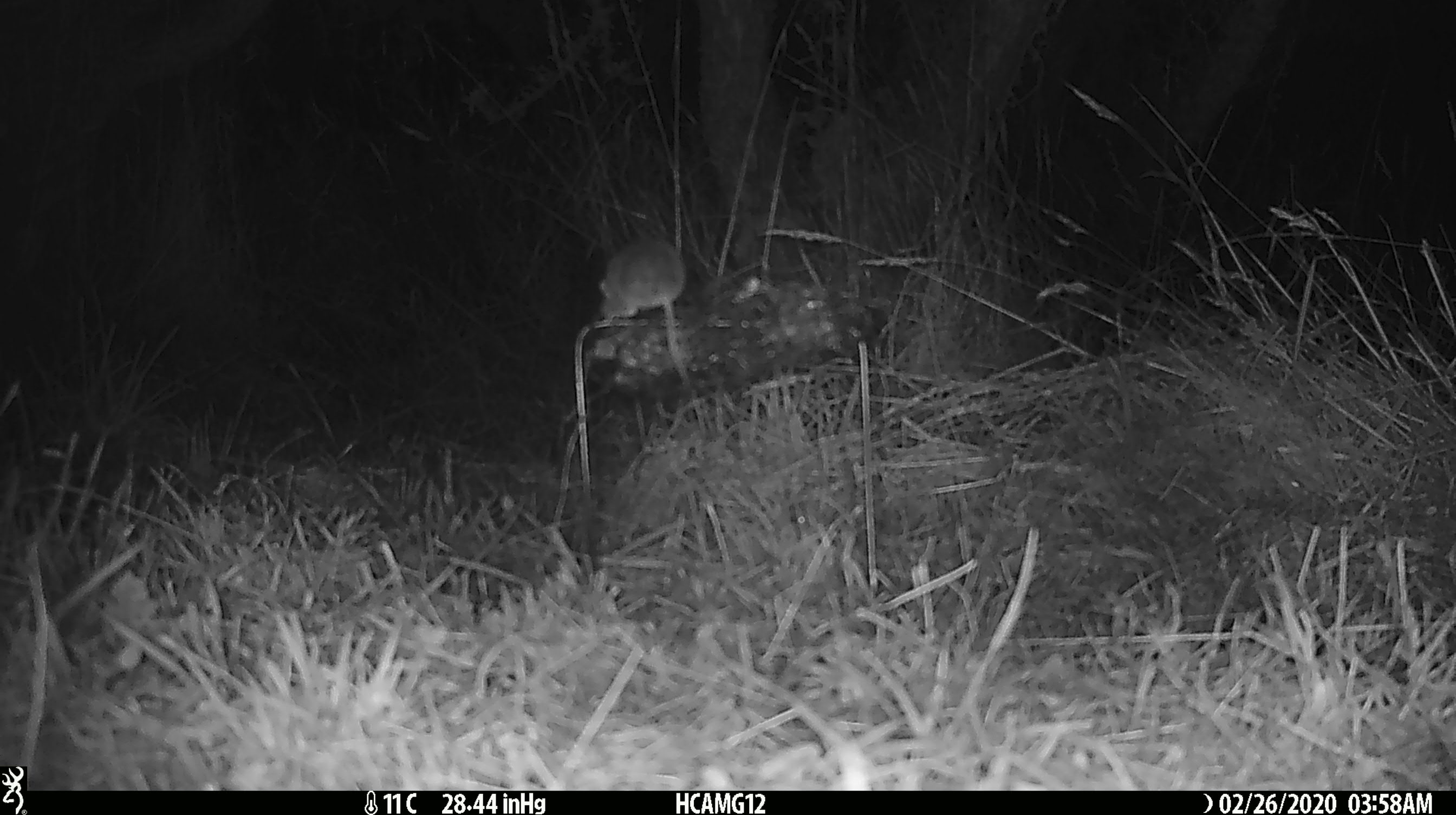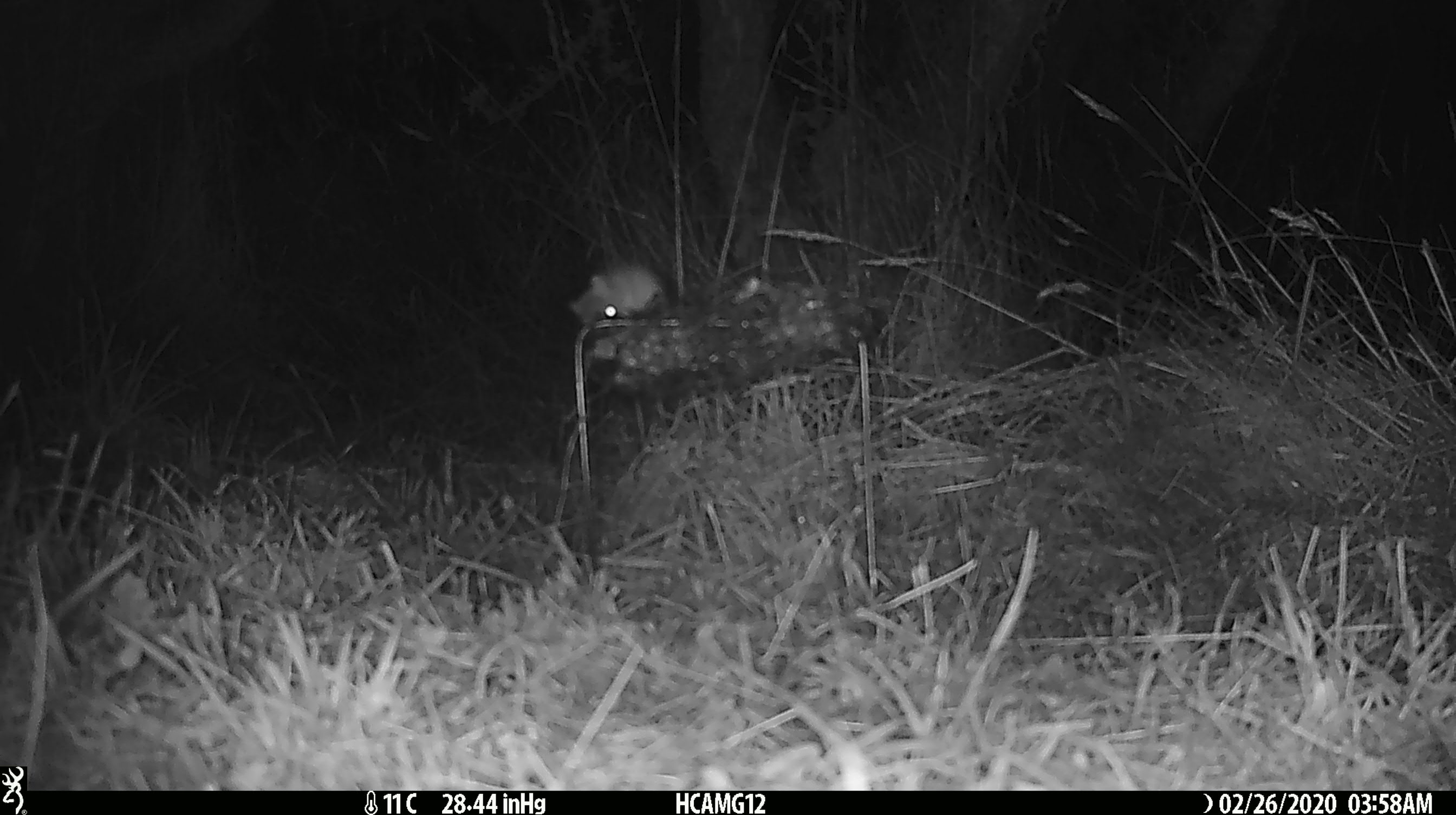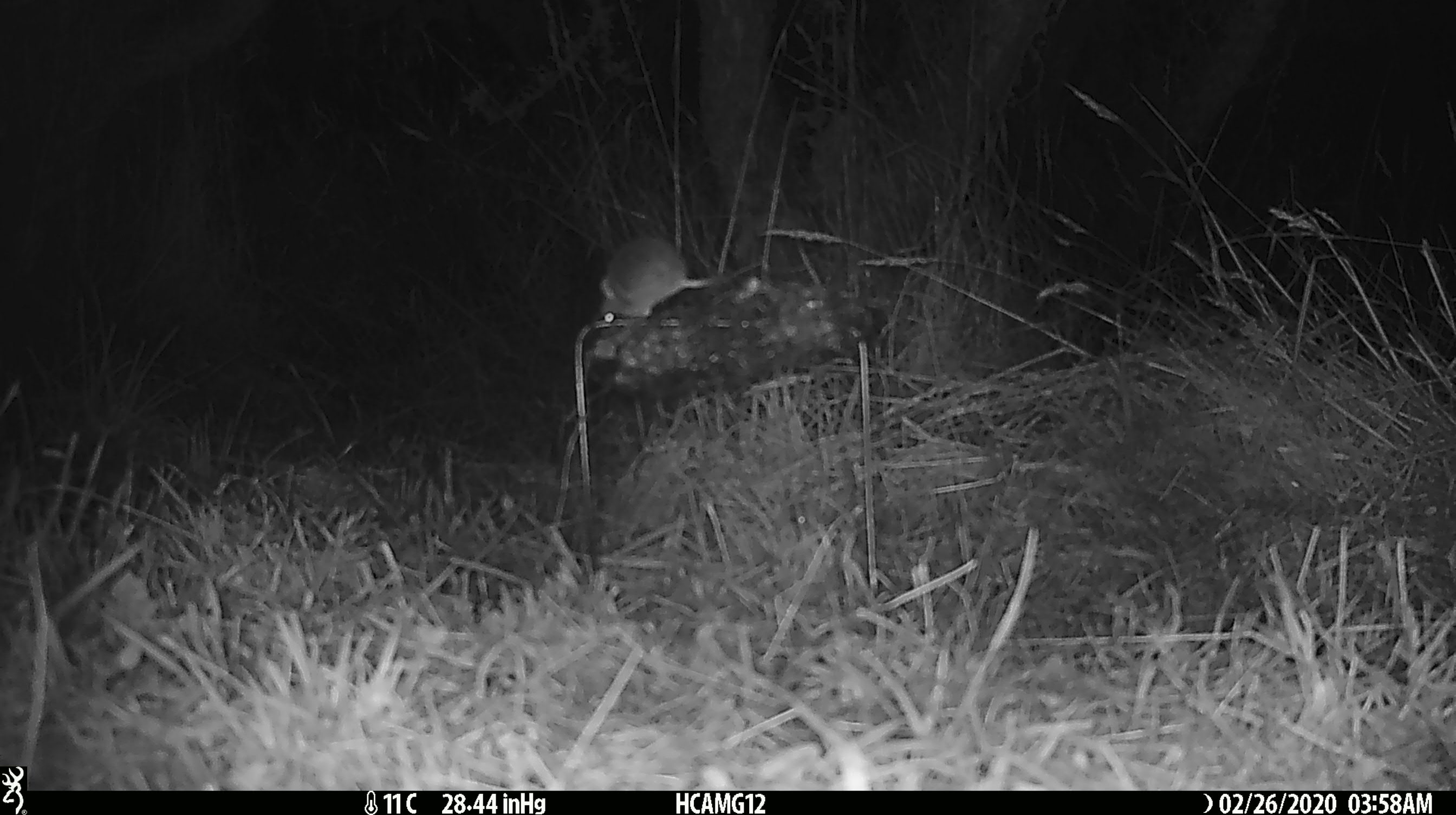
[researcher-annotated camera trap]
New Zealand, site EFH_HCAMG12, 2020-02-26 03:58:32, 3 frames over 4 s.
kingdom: Animalia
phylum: Chordata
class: Mammalia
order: Rodentia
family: Muridae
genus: Mus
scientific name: Mus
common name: mouse